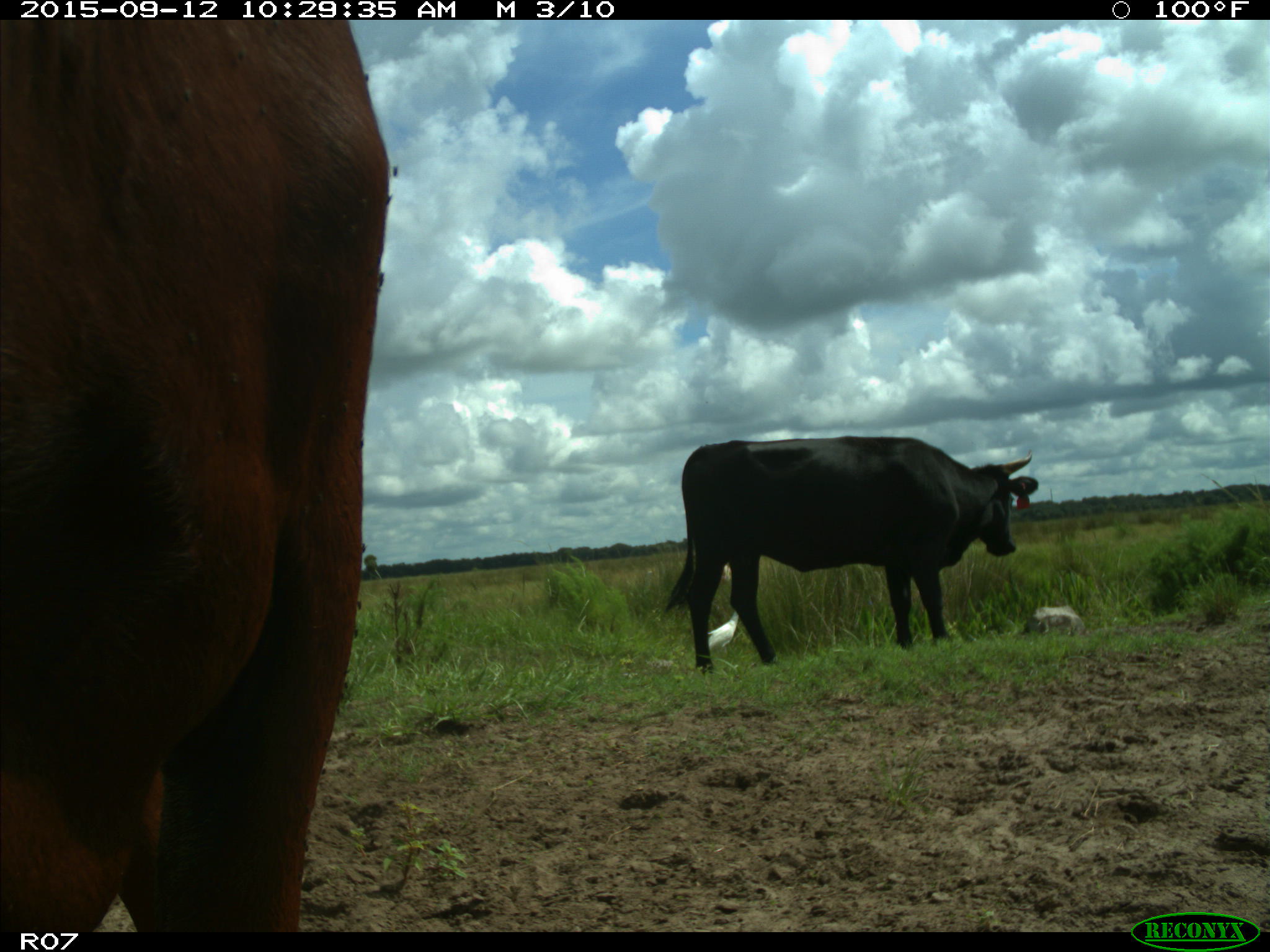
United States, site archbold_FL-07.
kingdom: Animalia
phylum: Chordata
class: Mammalia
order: Artiodactyla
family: Bovidae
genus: Bos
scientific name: Bos taurus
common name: domestic cow